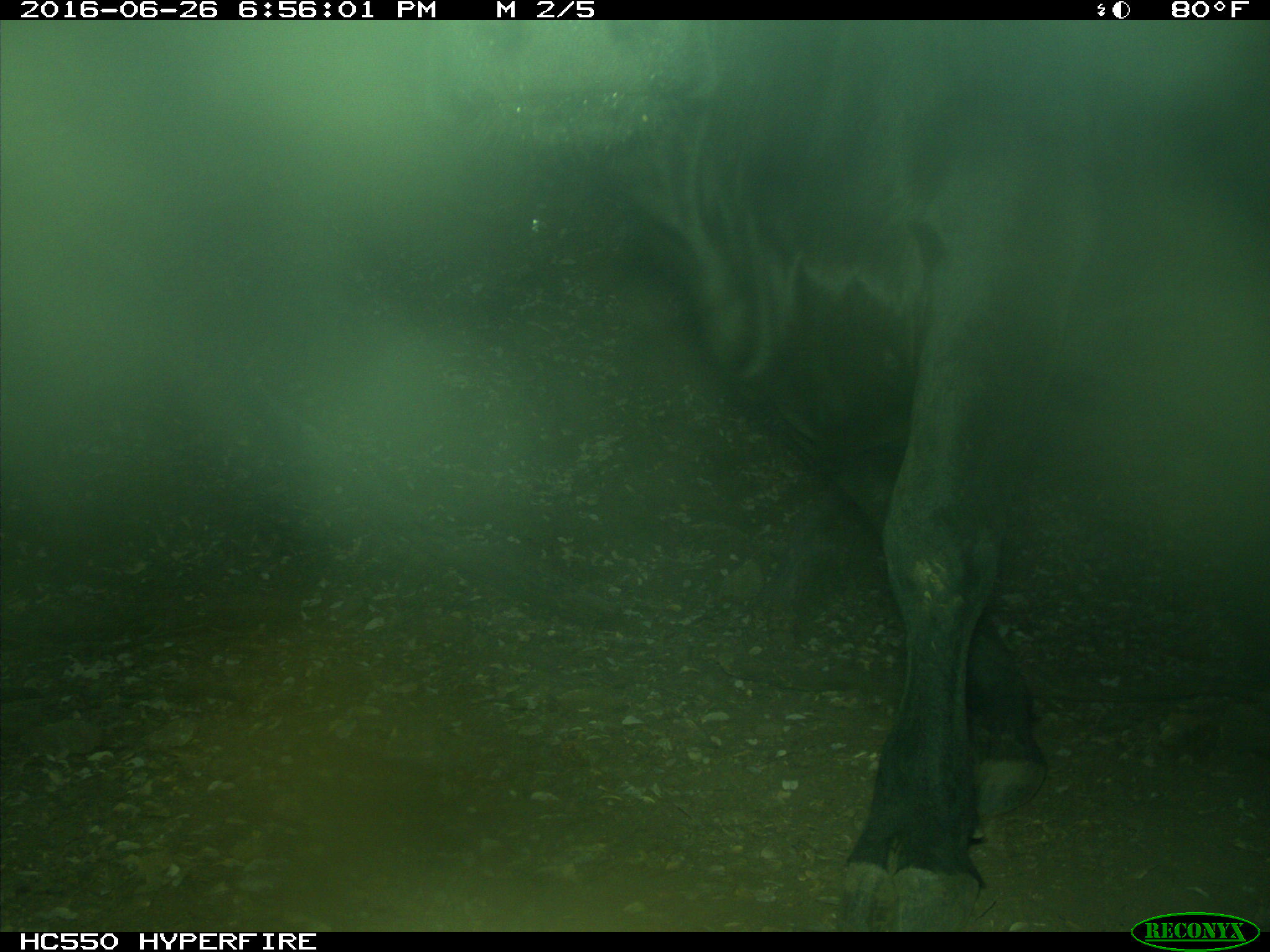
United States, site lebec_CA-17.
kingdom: Animalia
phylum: Chordata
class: Mammalia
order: Artiodactyla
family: Bovidae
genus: Bos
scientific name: Bos taurus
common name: domestic cow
Bos taurus (domestic cow).